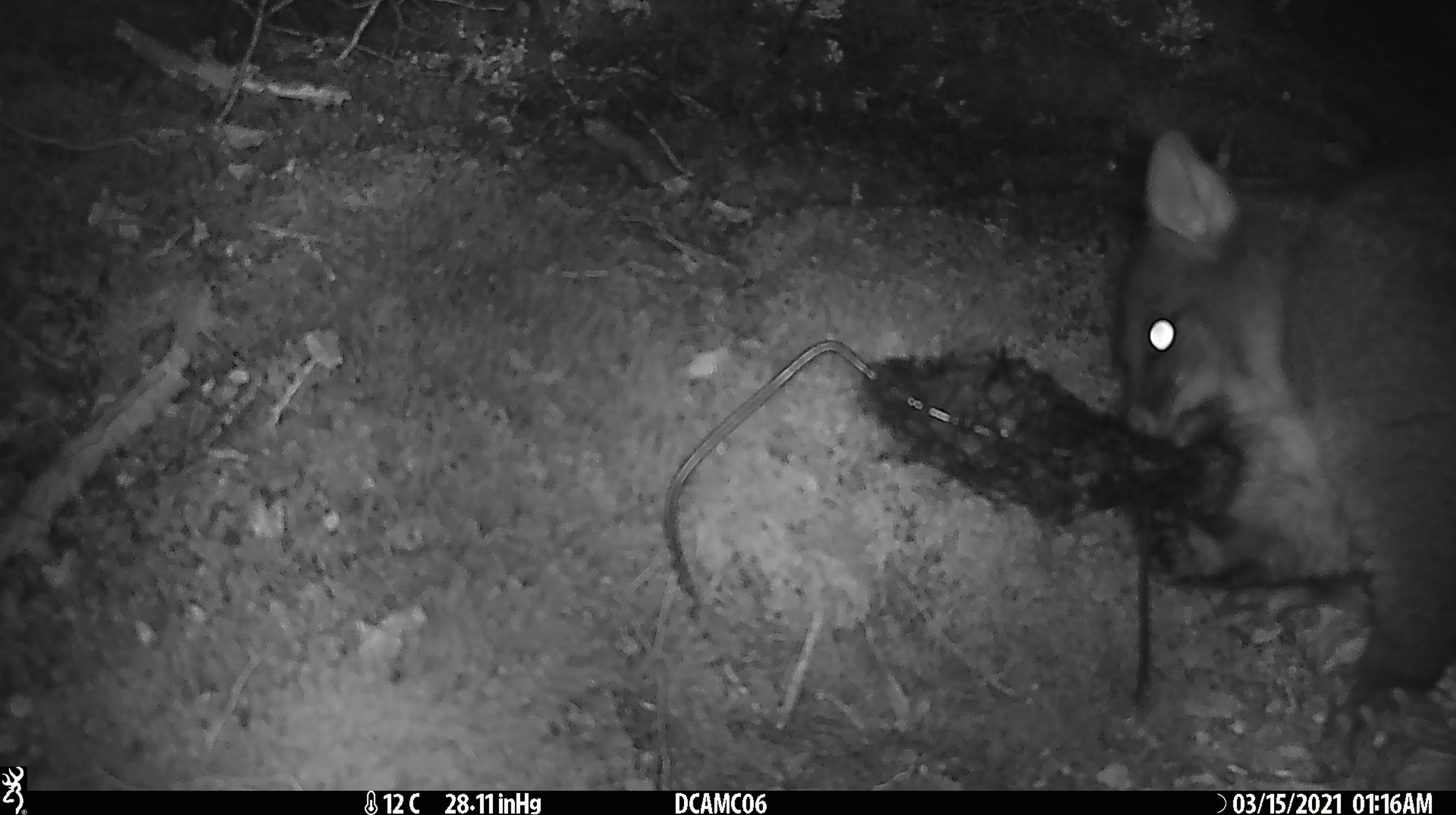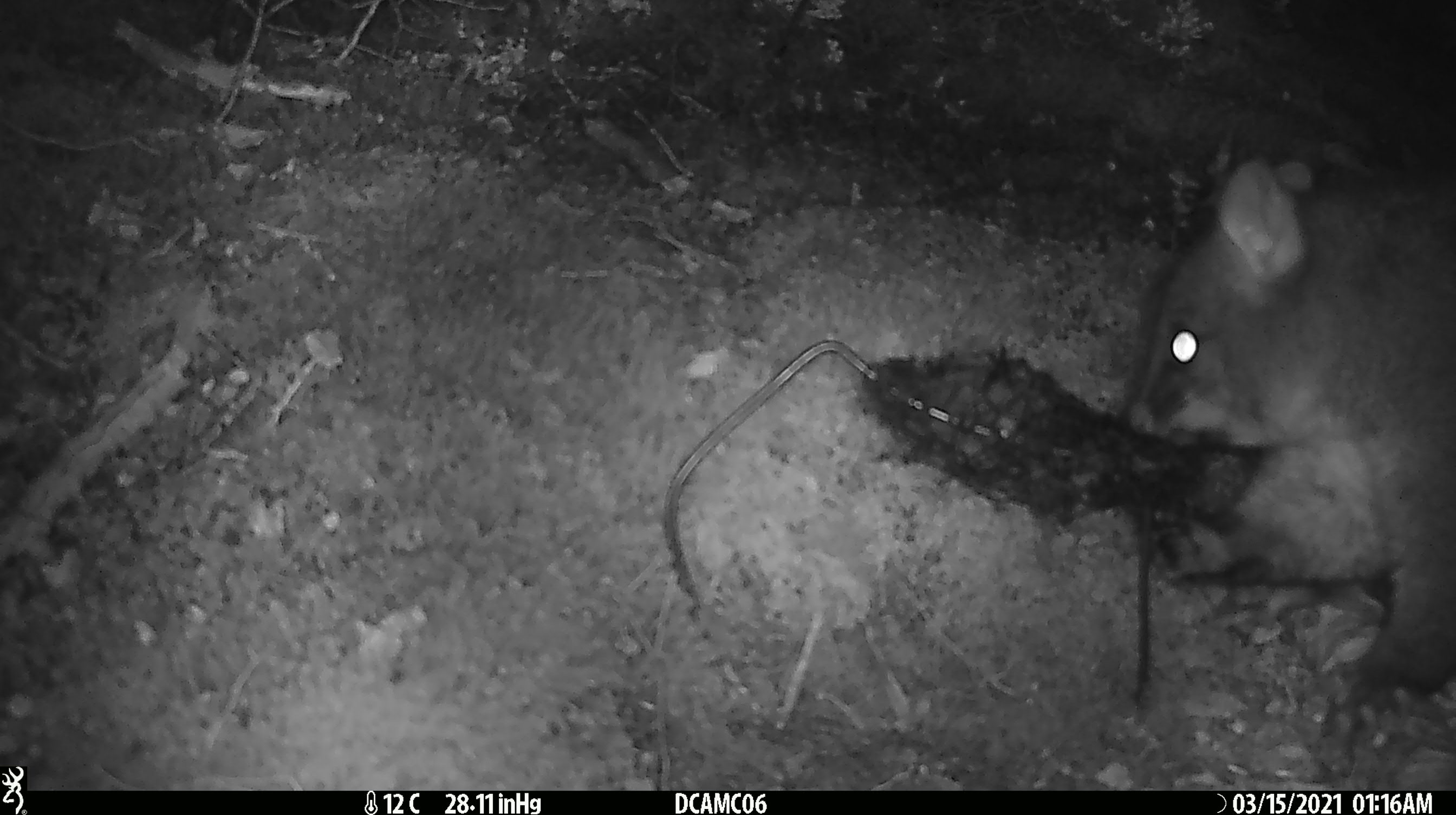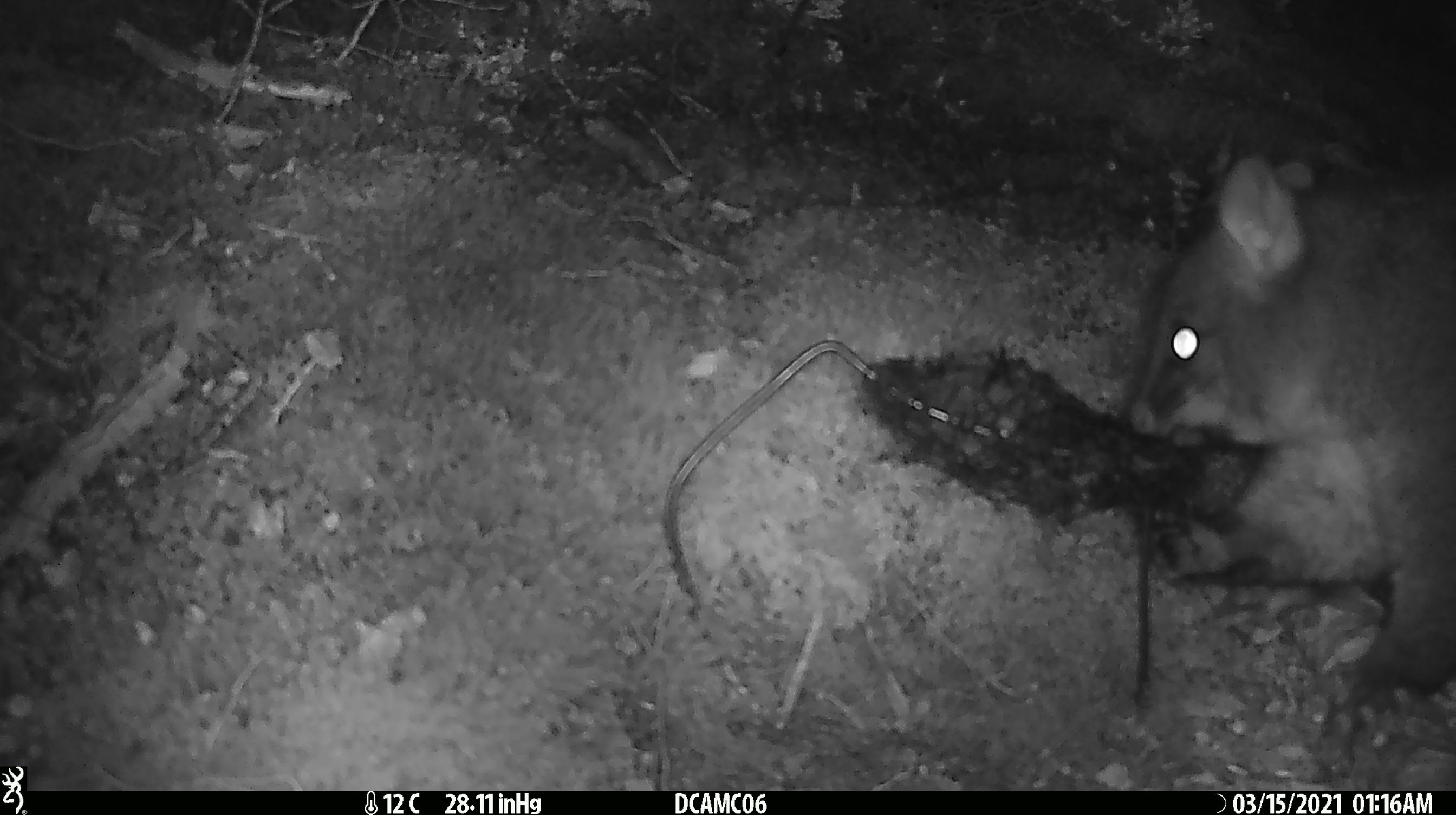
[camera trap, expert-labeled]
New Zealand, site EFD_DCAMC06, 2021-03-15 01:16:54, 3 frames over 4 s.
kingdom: Animalia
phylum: Chordata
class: Mammalia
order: Diprotodontia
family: Phalangeridae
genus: Trichosurus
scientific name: Trichosurus vulpecula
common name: common brushtail possum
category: possum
Possum (common brushtail possum) (Trichosurus vulpecula).